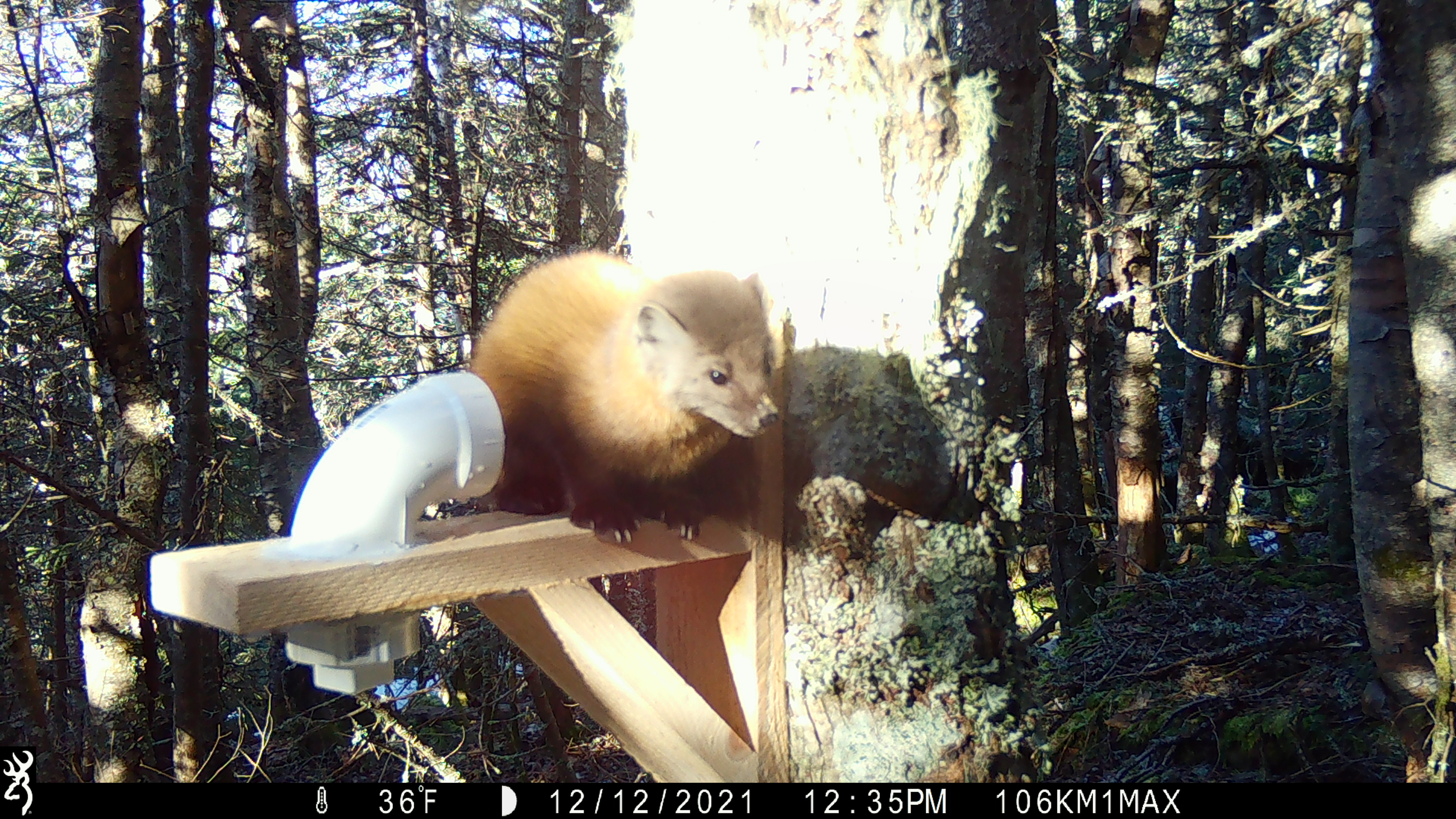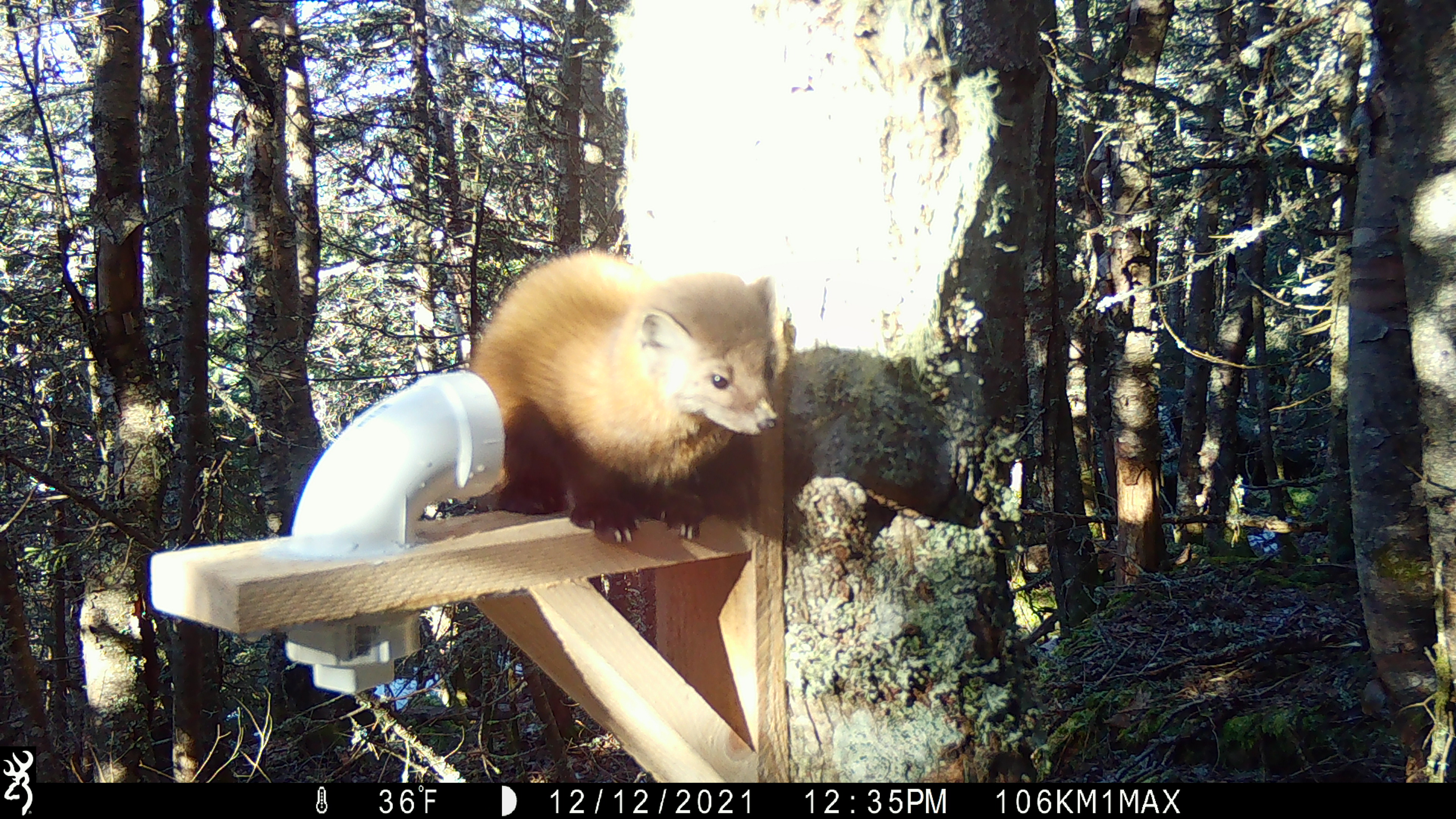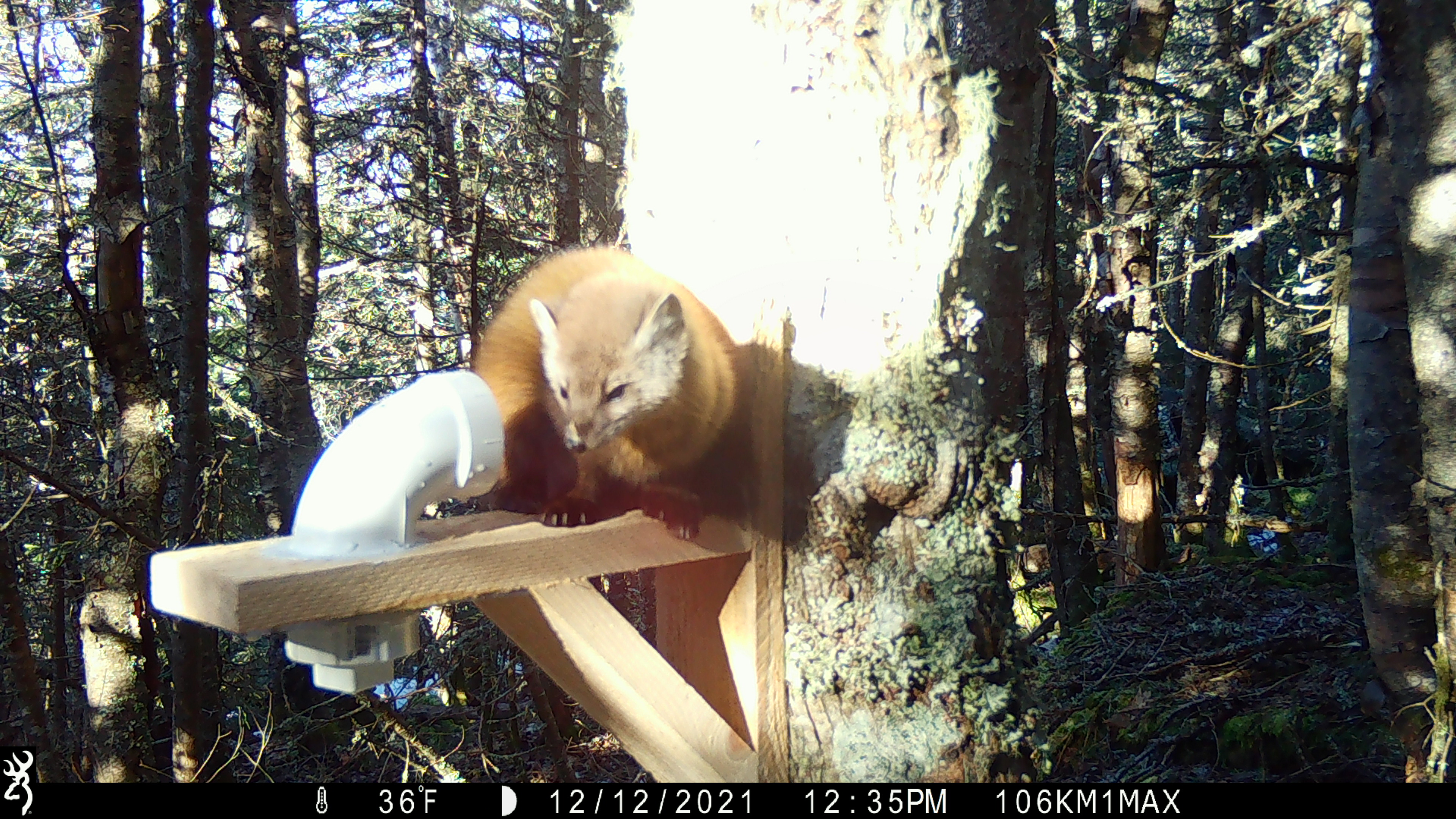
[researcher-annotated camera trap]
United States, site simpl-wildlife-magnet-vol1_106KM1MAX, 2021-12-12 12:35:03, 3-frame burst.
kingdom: Animalia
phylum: Chordata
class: Mammalia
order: Carnivora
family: Mustelidae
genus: Martes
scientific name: Martes americana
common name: american marten